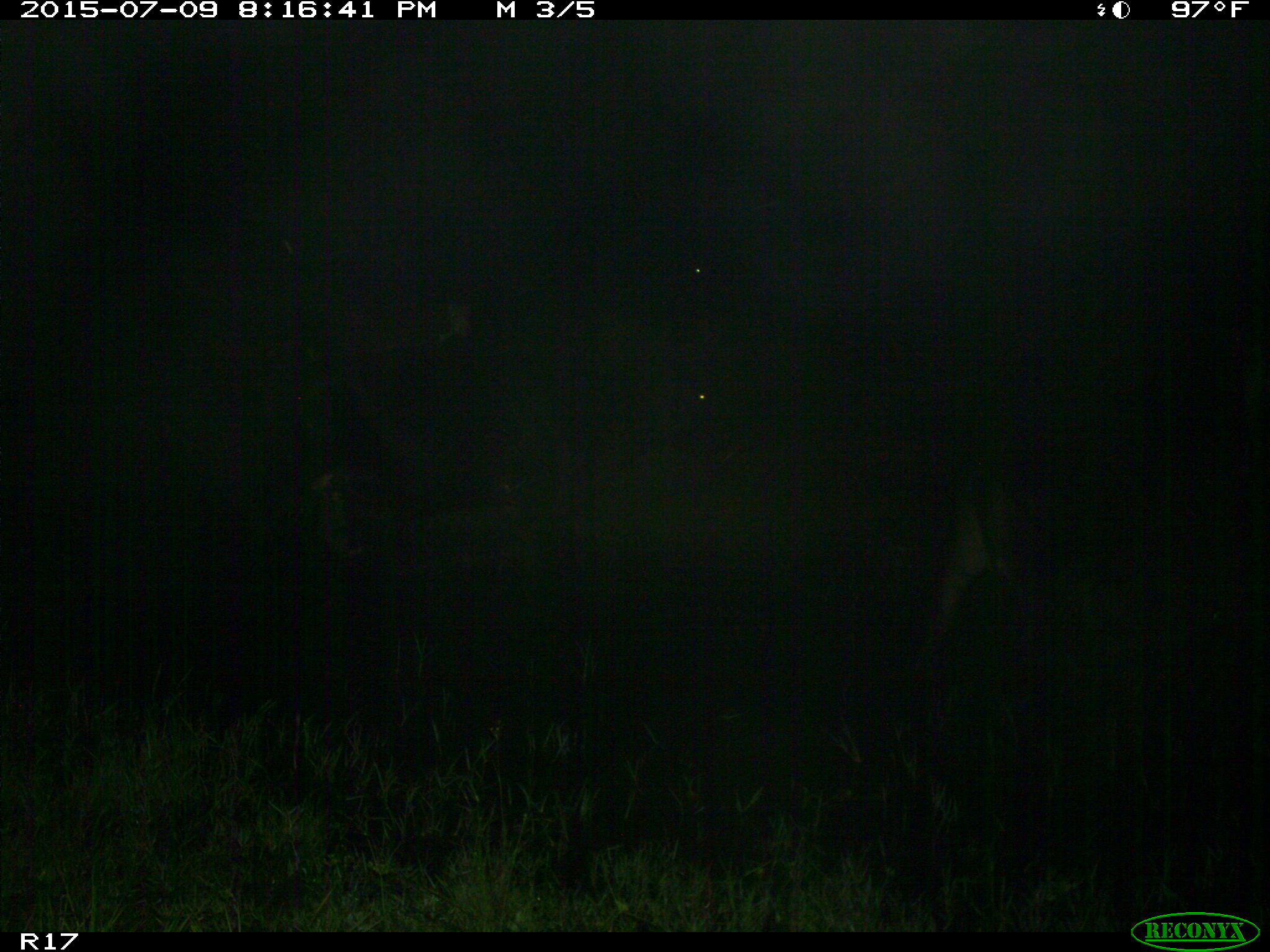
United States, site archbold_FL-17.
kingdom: Animalia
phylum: Chordata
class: Mammalia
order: Artiodactyla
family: Bovidae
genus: Bos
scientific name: Bos taurus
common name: domestic cow